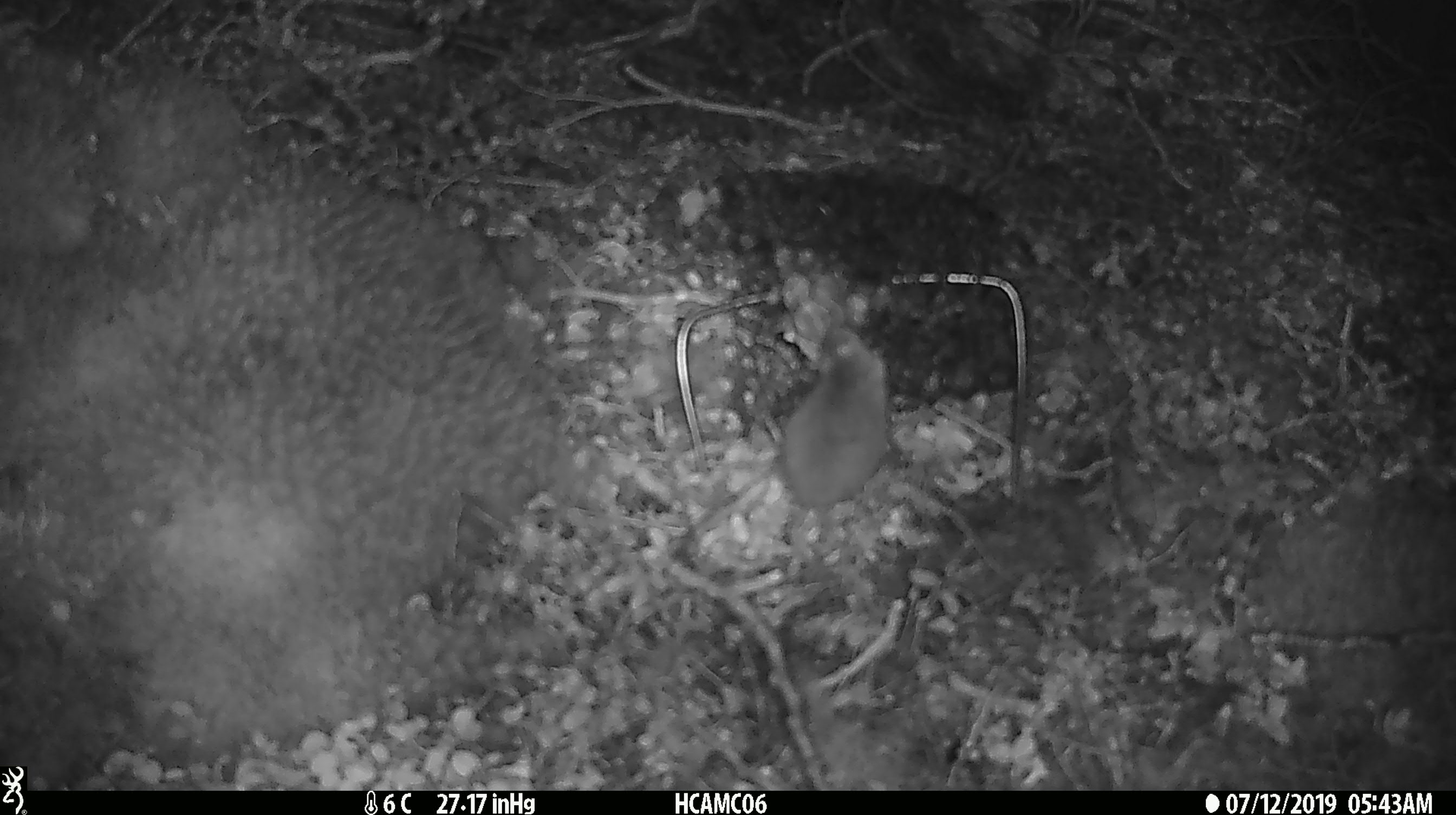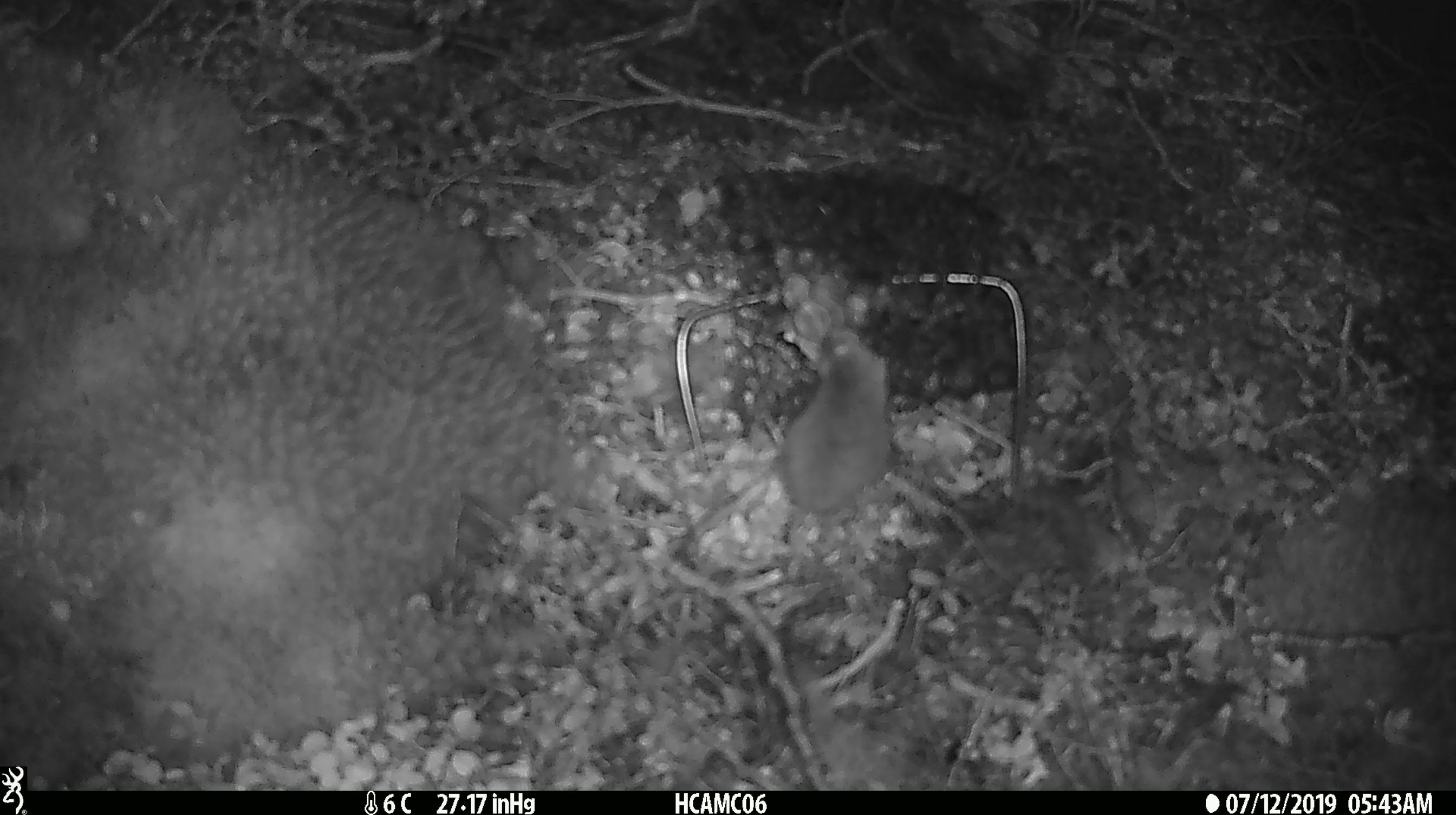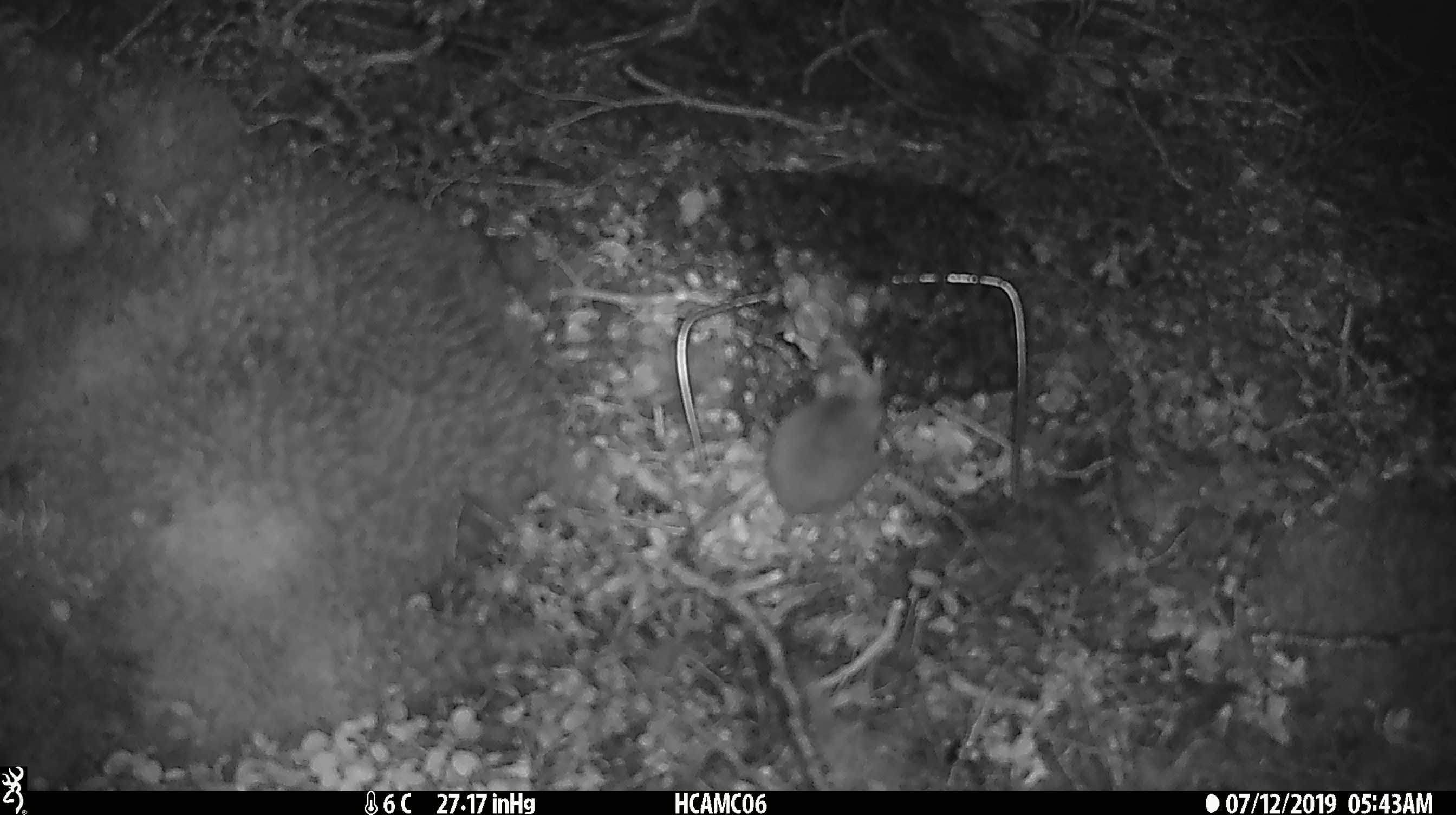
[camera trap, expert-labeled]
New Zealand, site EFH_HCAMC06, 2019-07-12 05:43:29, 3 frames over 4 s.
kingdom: Animalia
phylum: Chordata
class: Mammalia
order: Rodentia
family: Muridae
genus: Mus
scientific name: Mus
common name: mouse